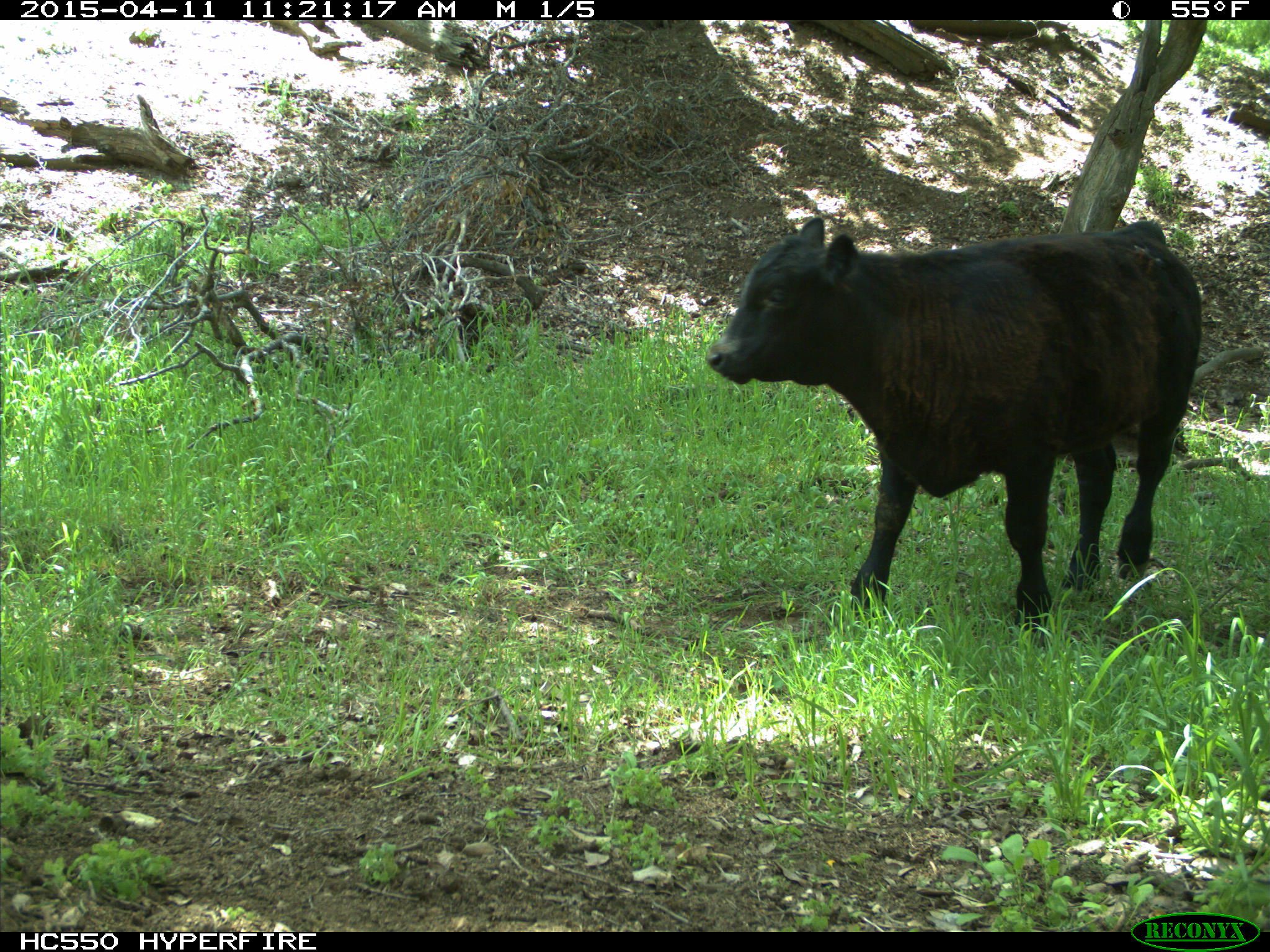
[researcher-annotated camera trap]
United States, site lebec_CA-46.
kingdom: Animalia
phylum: Chordata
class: Mammalia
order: Artiodactyla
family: Bovidae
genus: Bos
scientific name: Bos taurus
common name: domestic cow